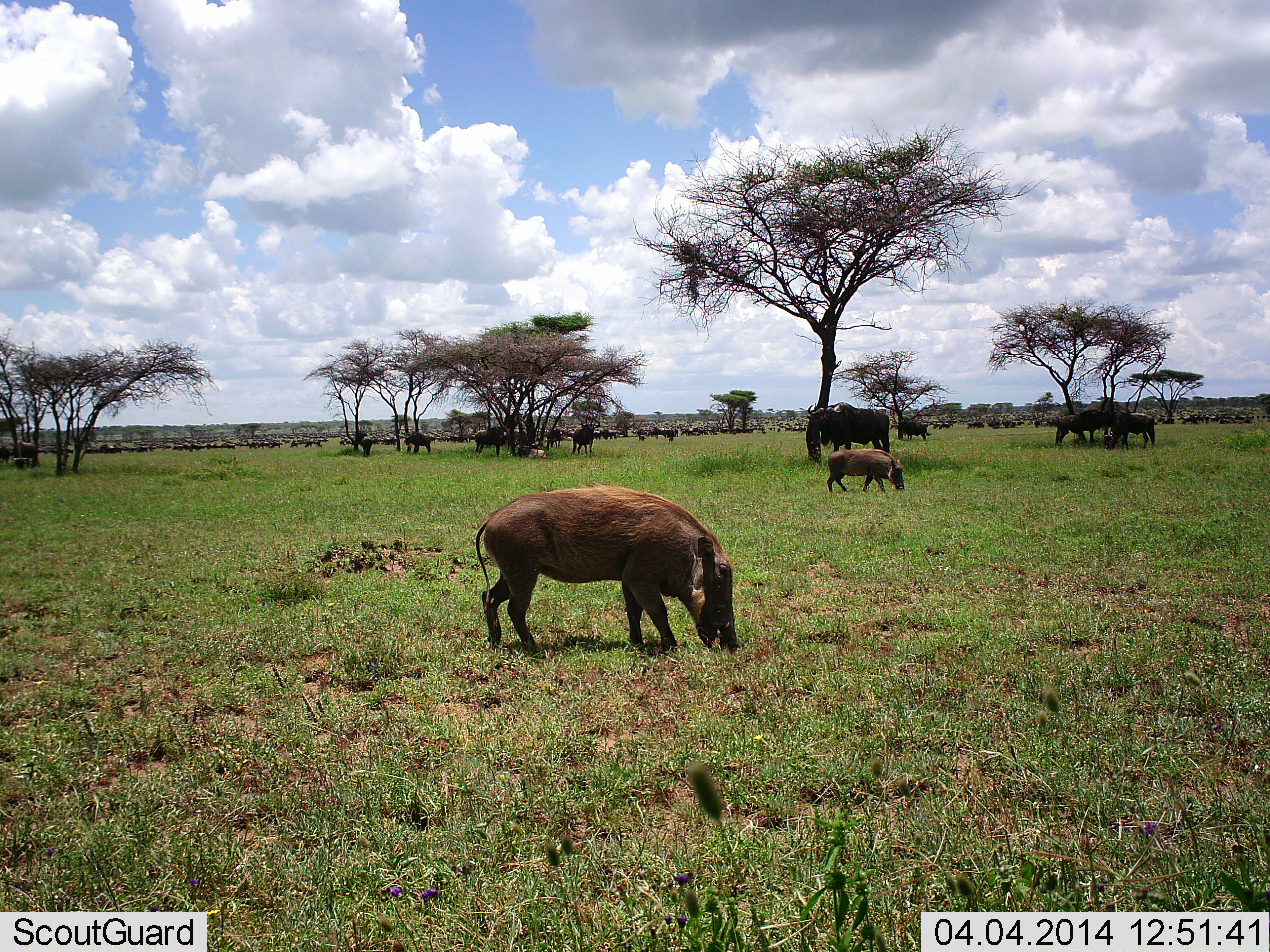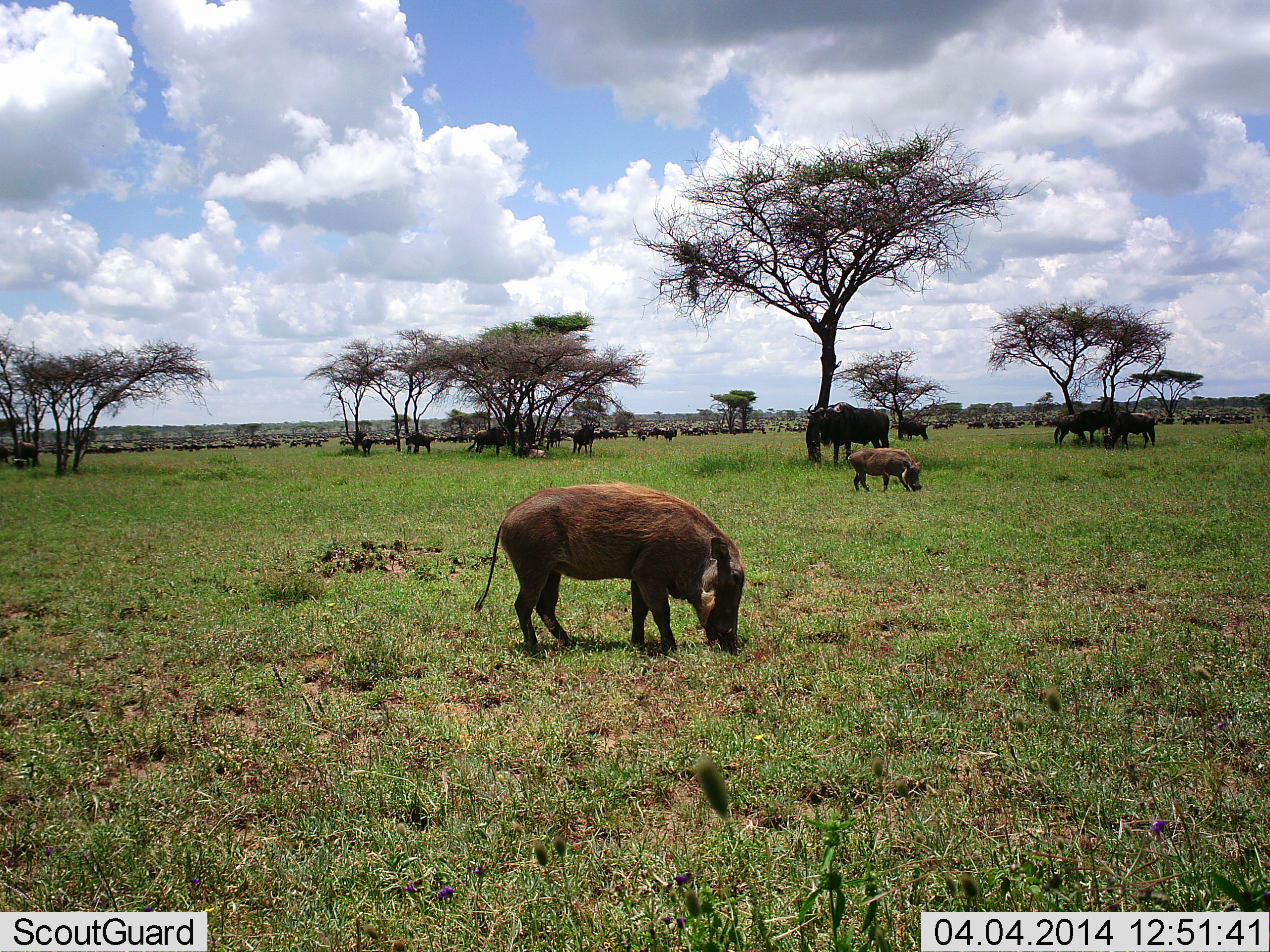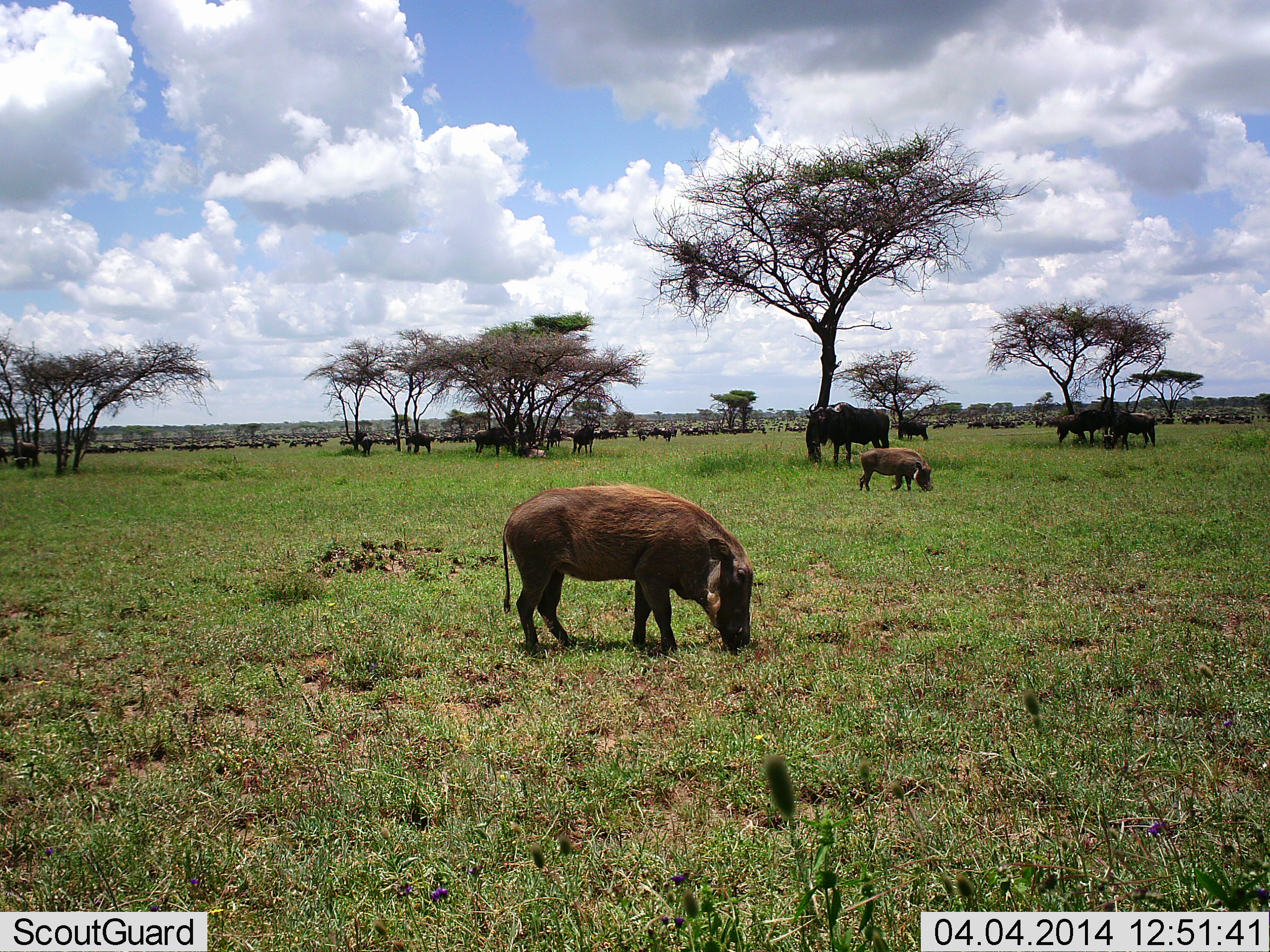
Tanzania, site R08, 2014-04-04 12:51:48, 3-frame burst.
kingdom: Animalia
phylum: Chordata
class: Mammalia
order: Artiodactyla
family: Suidae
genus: Phacochoerus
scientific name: Phacochoerus africanus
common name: warthog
Warthog (Phacochoerus africanus), count 2. Behavior (volunteer vote fractions): standing 0%, resting 0%, moving 5%, interacting 0%. Young present (vote fraction): 0%. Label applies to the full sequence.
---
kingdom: Animalia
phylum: Chordata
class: Mammalia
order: Artiodactyla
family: Bovidae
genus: Connochaetes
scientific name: Connochaetes taurinus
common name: blue wildebeest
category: wildebeest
Wildebeest (blue wildebeest) (Connochaetes taurinus), count 11-50. Behavior (volunteer vote fractions): standing 92%, resting 8%, moving 23%, interacting 8%. Young present (vote fraction): 0%. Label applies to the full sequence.